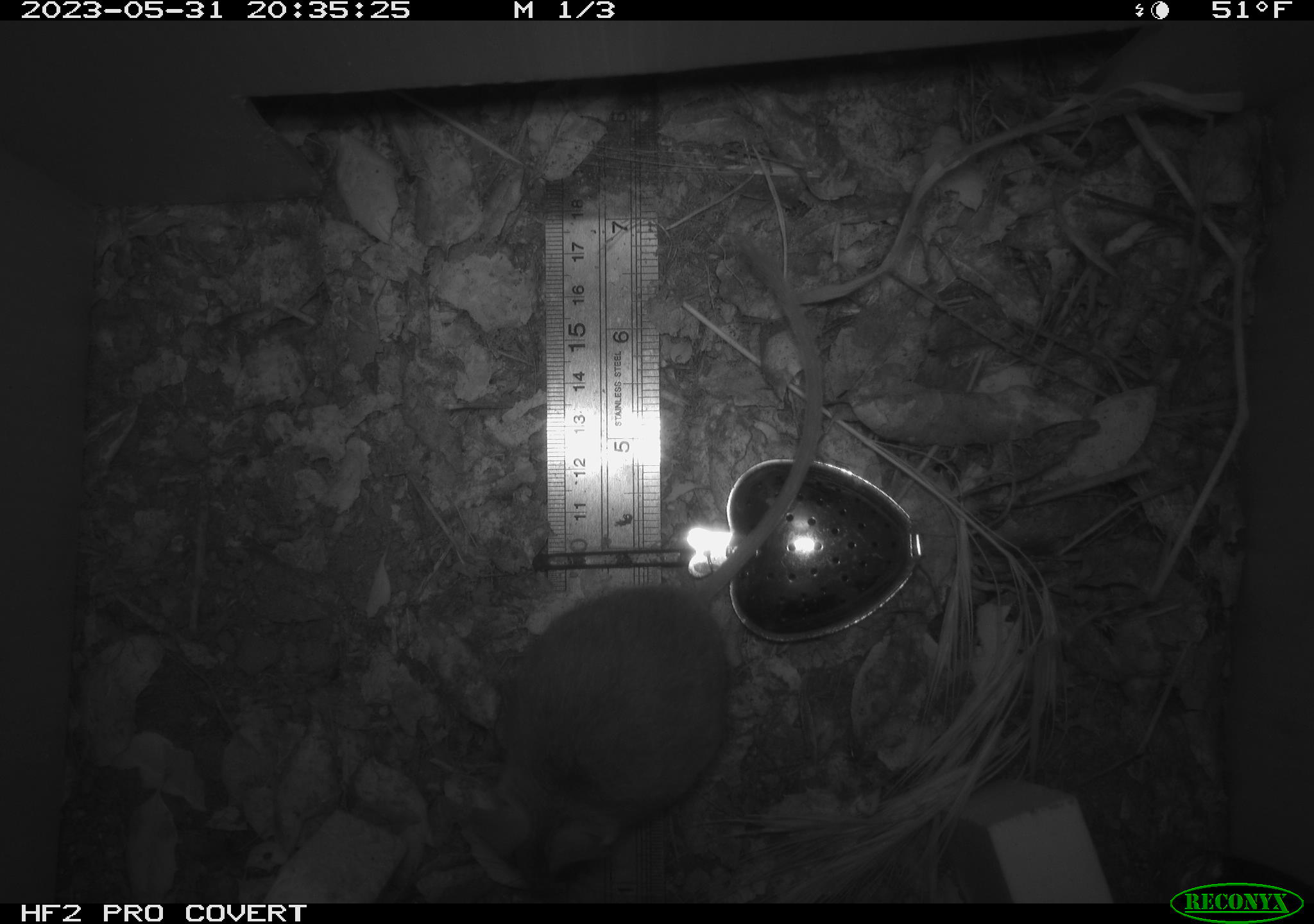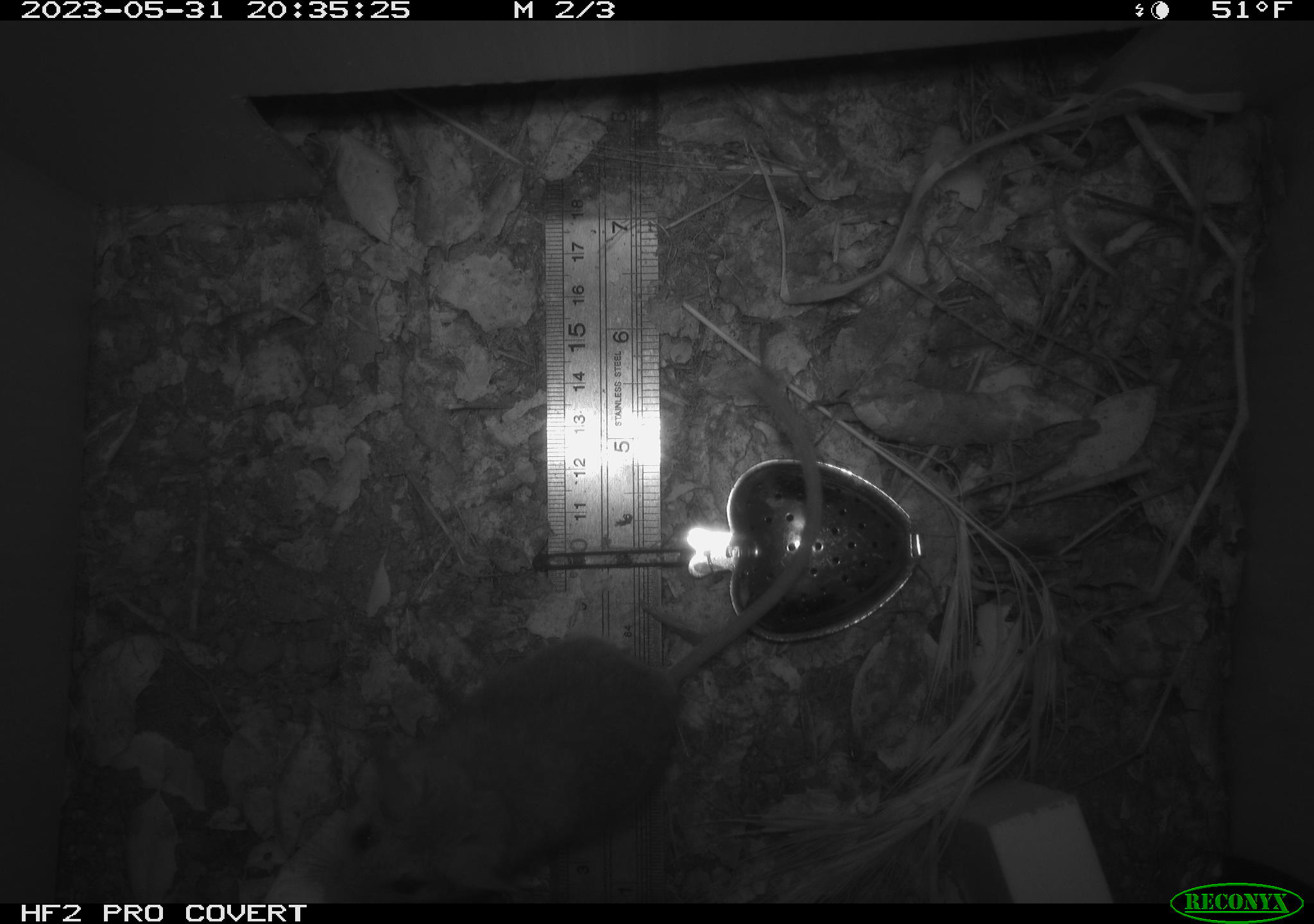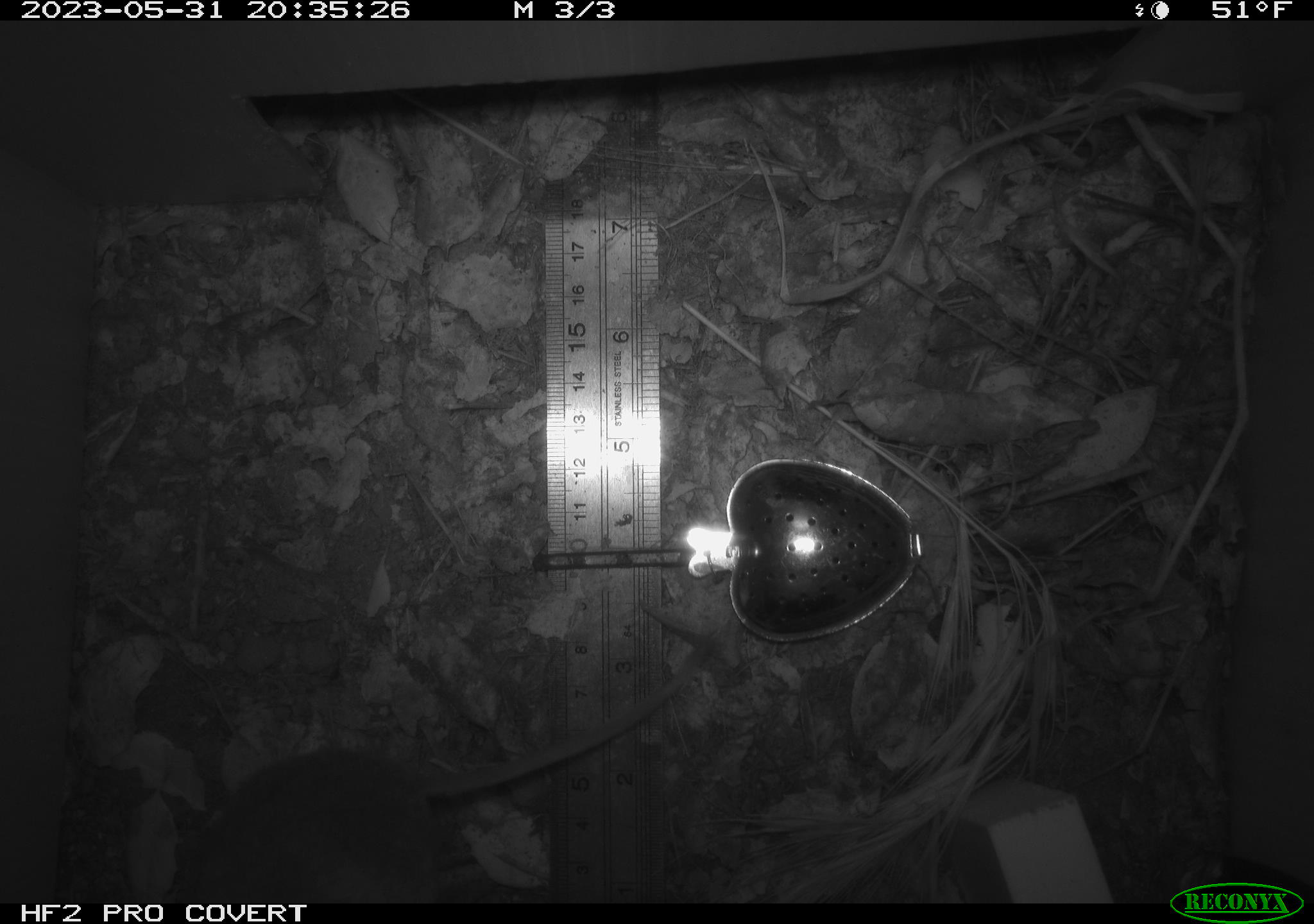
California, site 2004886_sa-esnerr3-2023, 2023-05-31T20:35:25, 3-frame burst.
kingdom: Animalia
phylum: Chordata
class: Mammalia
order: Rodentia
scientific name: Rodentia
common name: mouse species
Mouse species (Rodentia).